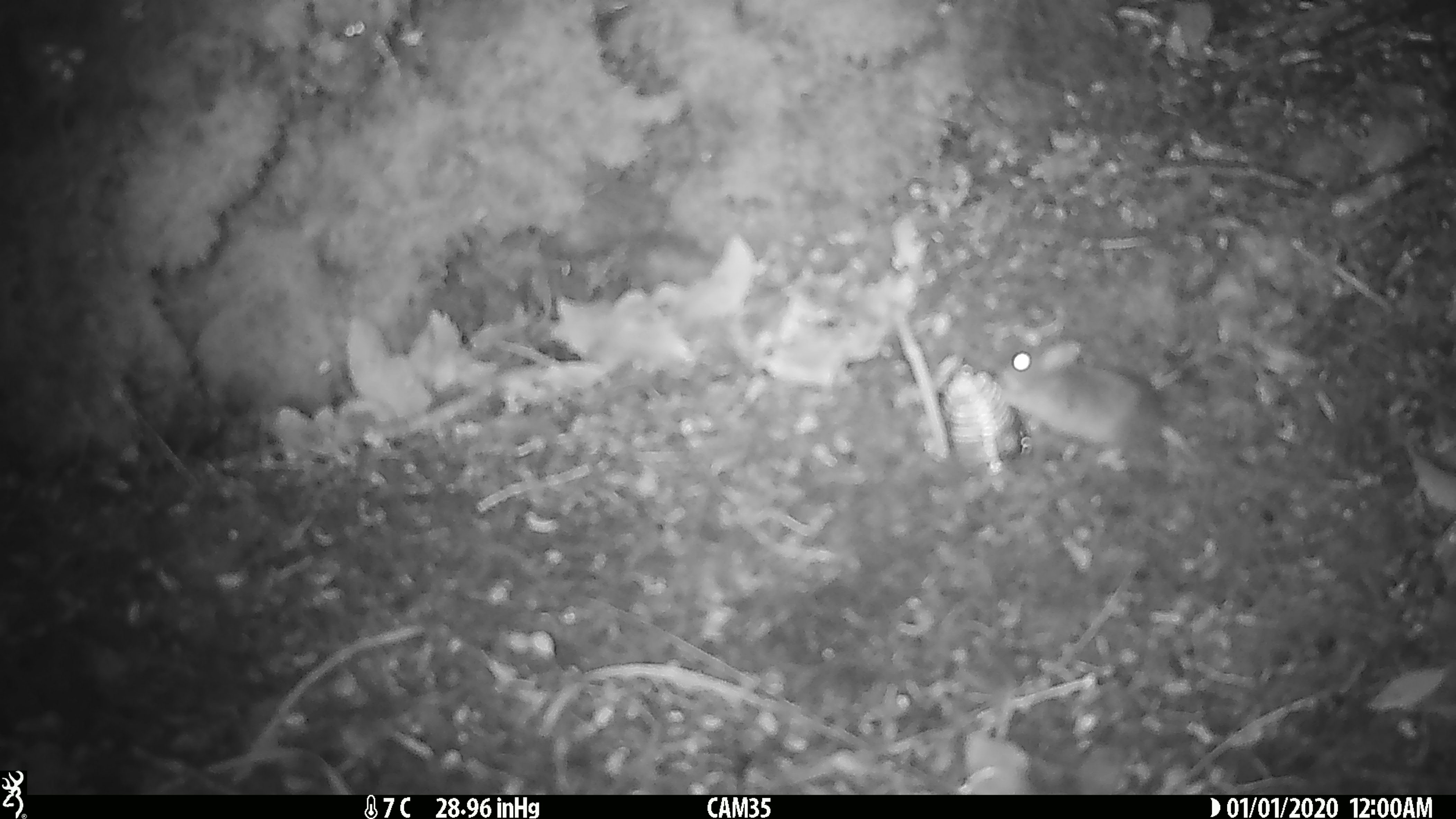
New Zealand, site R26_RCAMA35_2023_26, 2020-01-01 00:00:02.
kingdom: Animalia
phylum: Chordata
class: Mammalia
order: Rodentia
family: Muridae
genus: Mus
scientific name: Mus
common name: mouse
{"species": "mouse (Mus)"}